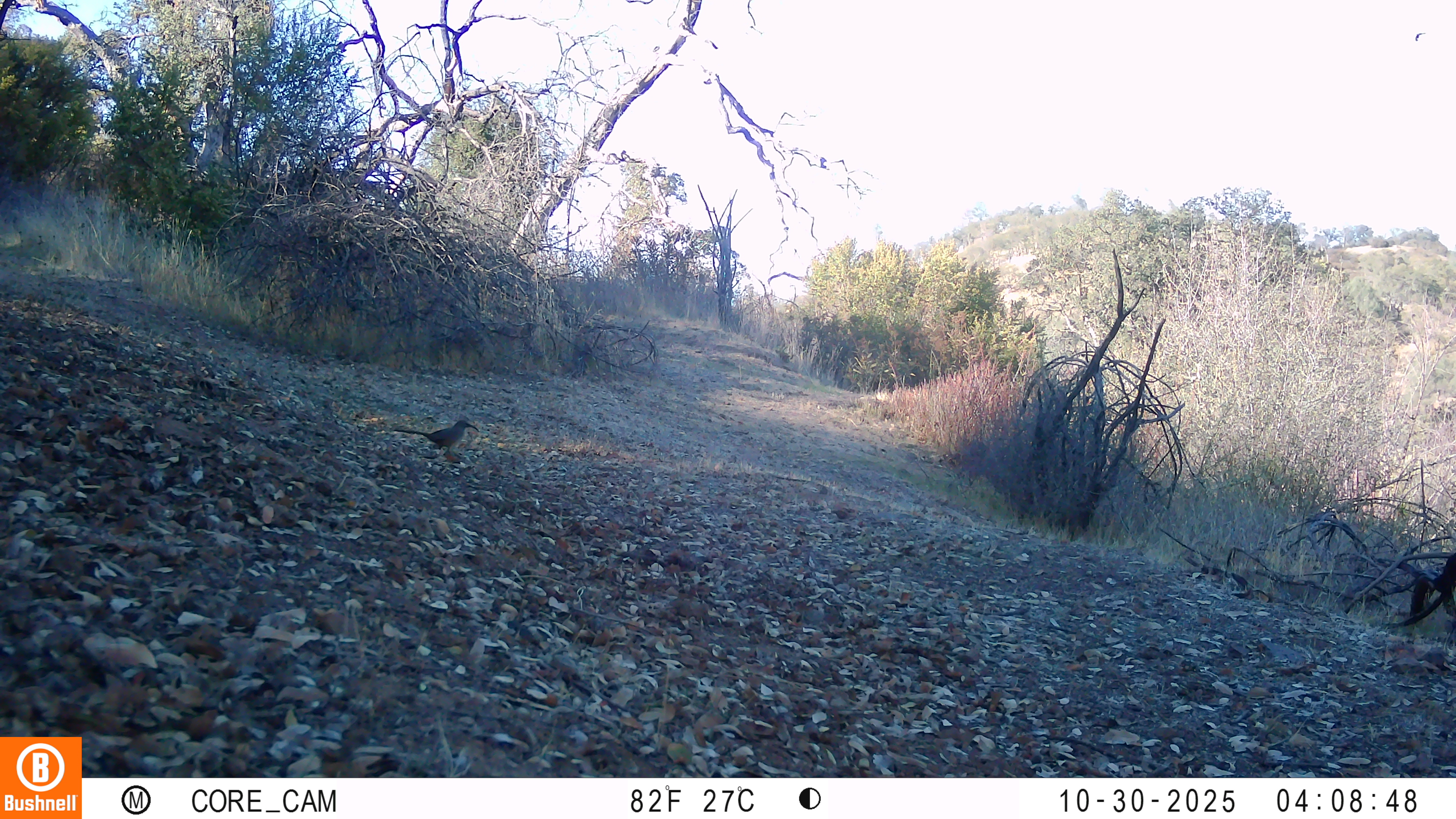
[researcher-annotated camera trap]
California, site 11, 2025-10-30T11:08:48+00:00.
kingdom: Animalia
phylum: Chordata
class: Aves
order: Passeriformes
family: Corvidae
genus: Aphelocoma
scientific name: Aphelocoma californica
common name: california scrub jay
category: western scrub-jay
Western scrub-jay (california scrub jay) (Aphelocoma californica).